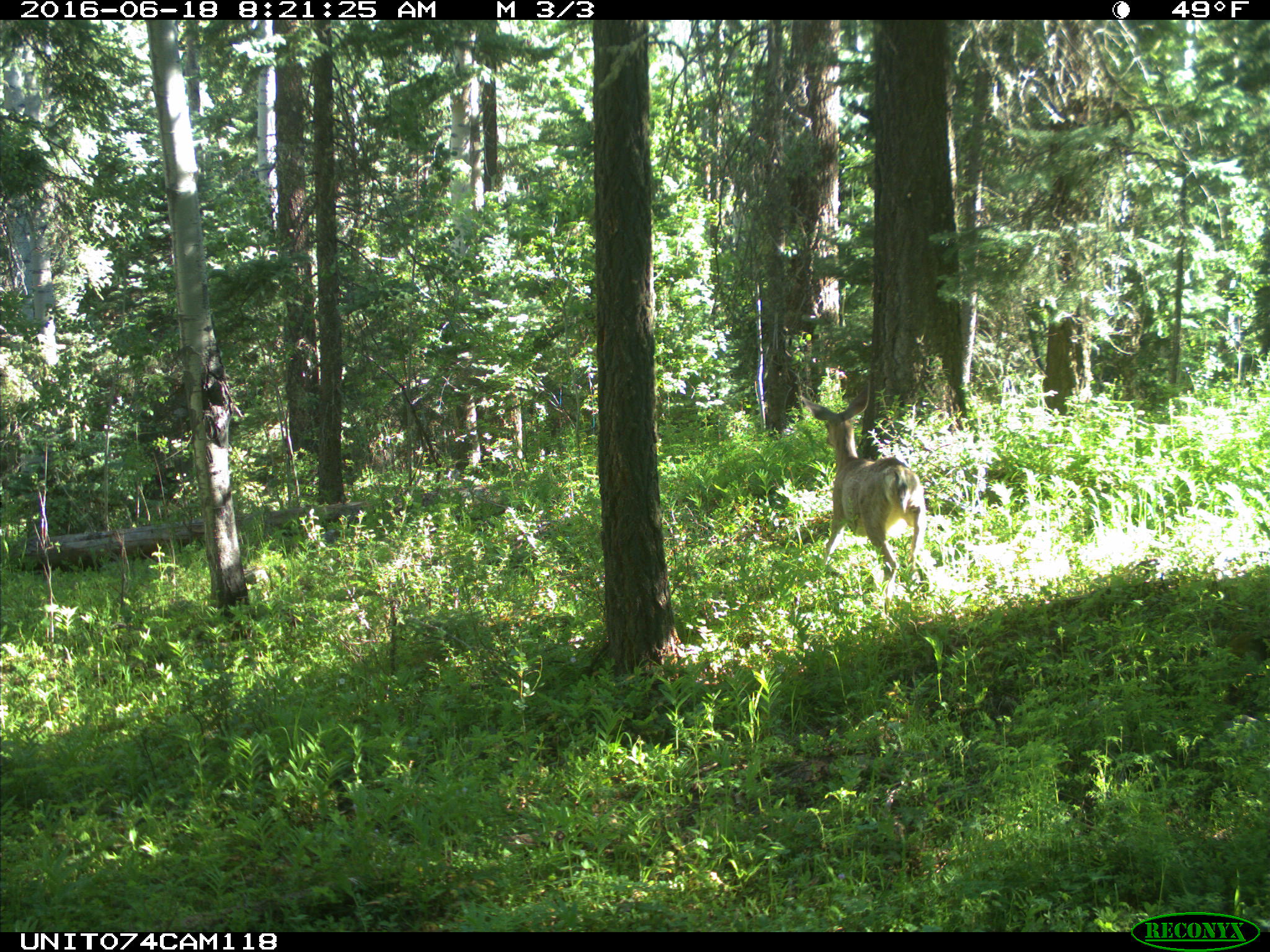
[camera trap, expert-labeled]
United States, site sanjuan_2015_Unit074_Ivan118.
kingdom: Animalia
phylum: Chordata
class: Mammalia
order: Artiodactyla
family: Cervidae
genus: Odocoileus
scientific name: Odocoileus hemionus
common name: mule deer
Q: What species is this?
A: Odocoileus hemionus (mule deer).